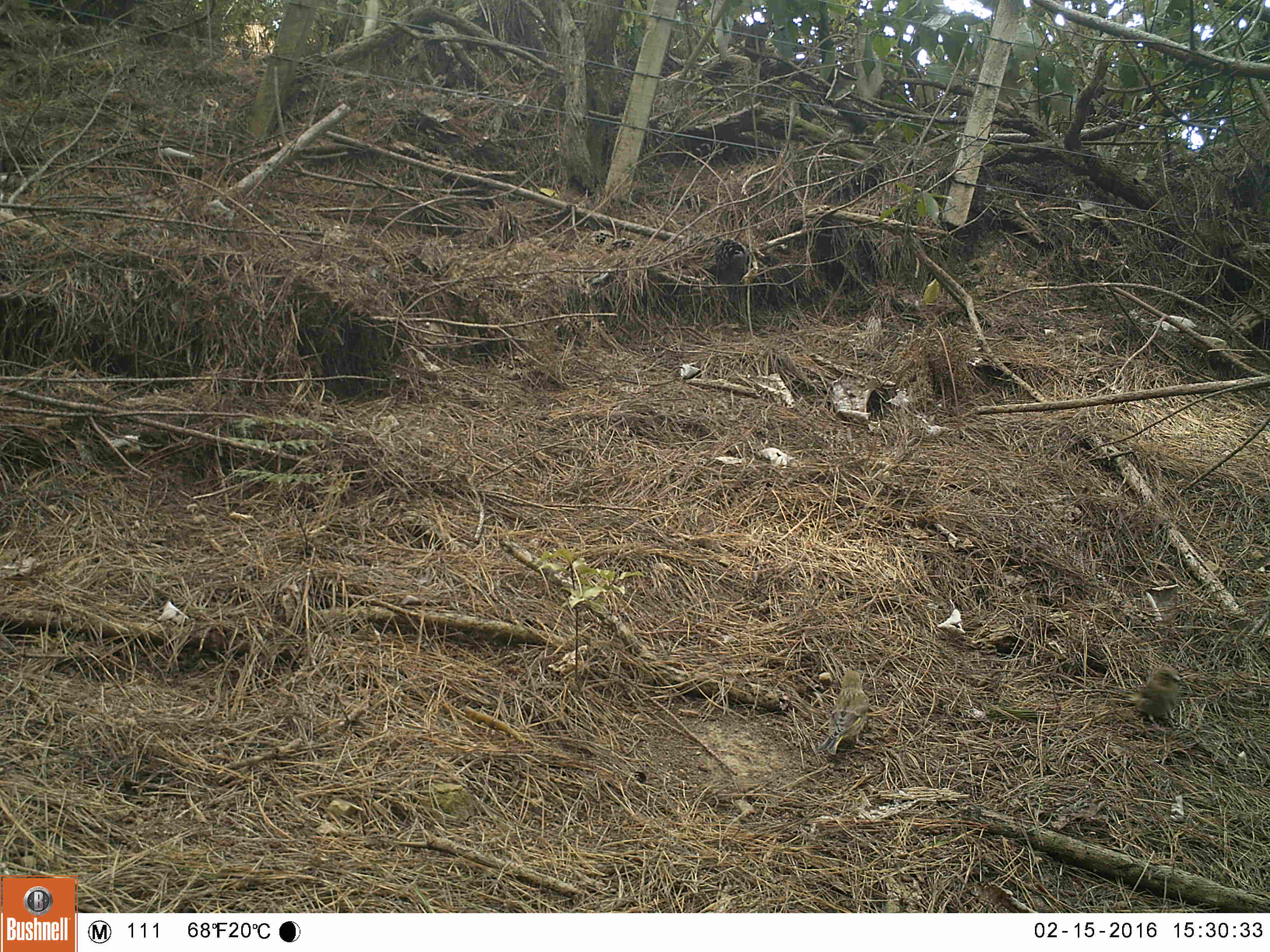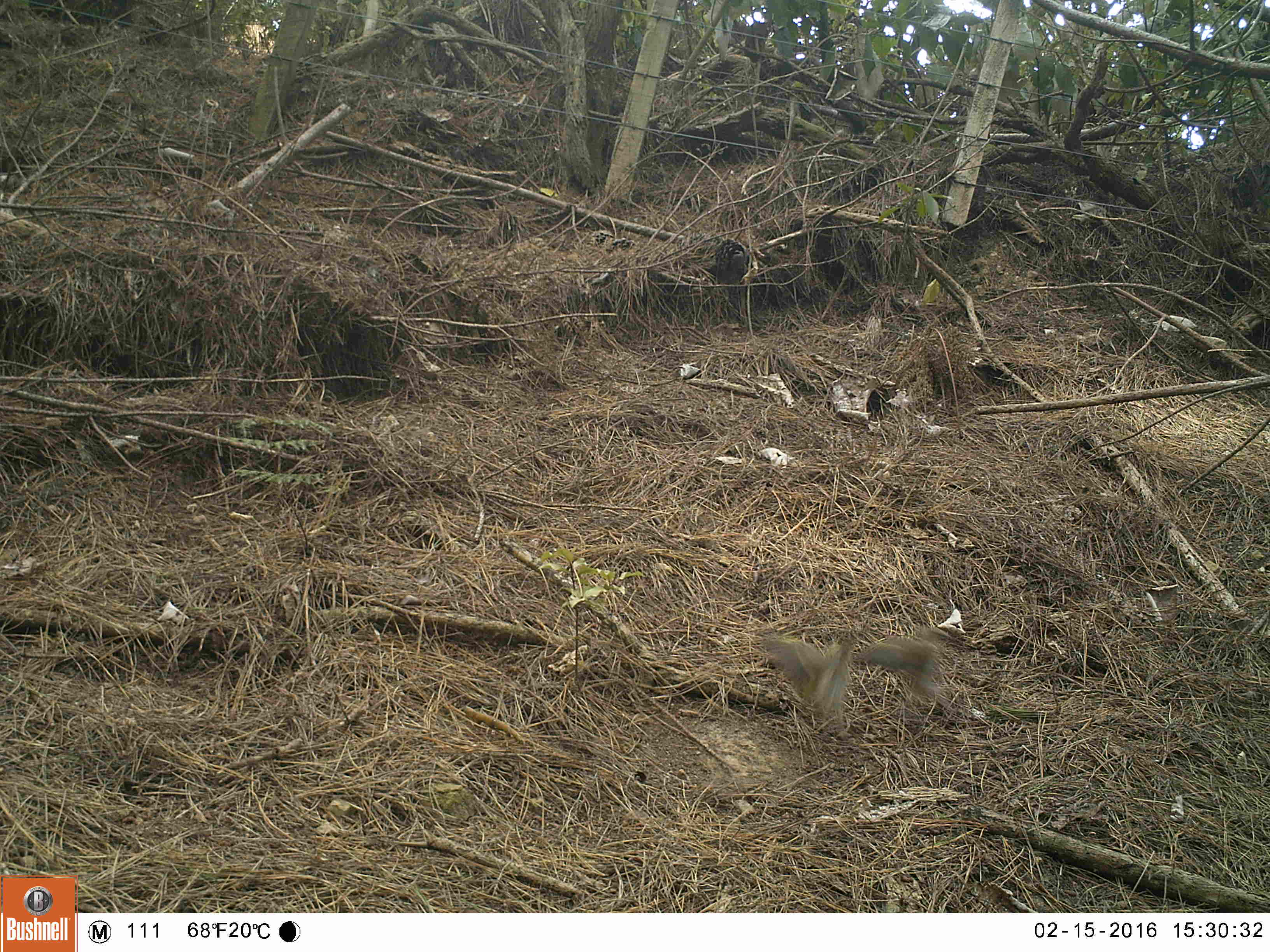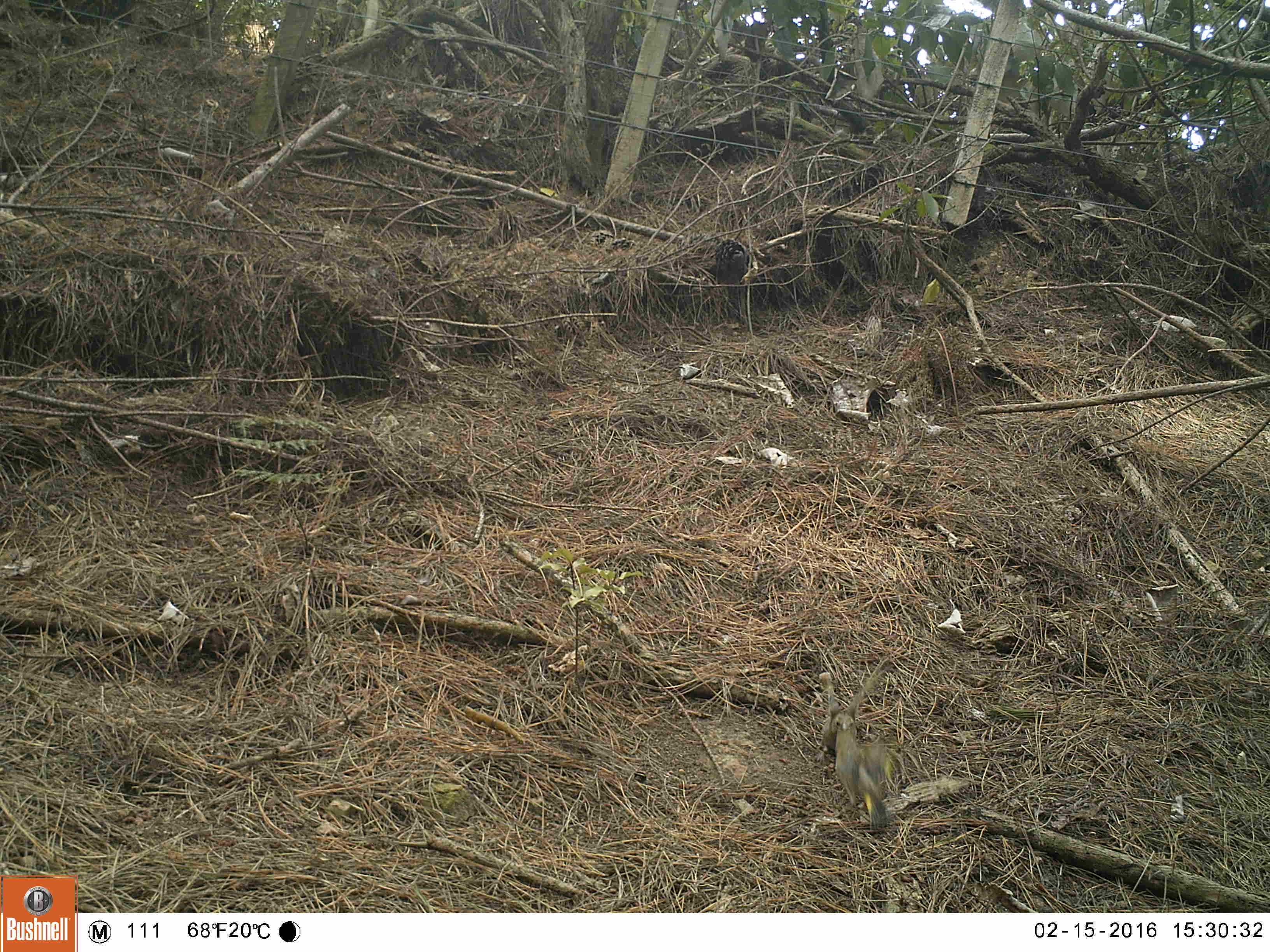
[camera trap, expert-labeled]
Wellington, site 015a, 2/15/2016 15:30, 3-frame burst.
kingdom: Animalia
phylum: Chordata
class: Aves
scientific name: Aves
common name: bird